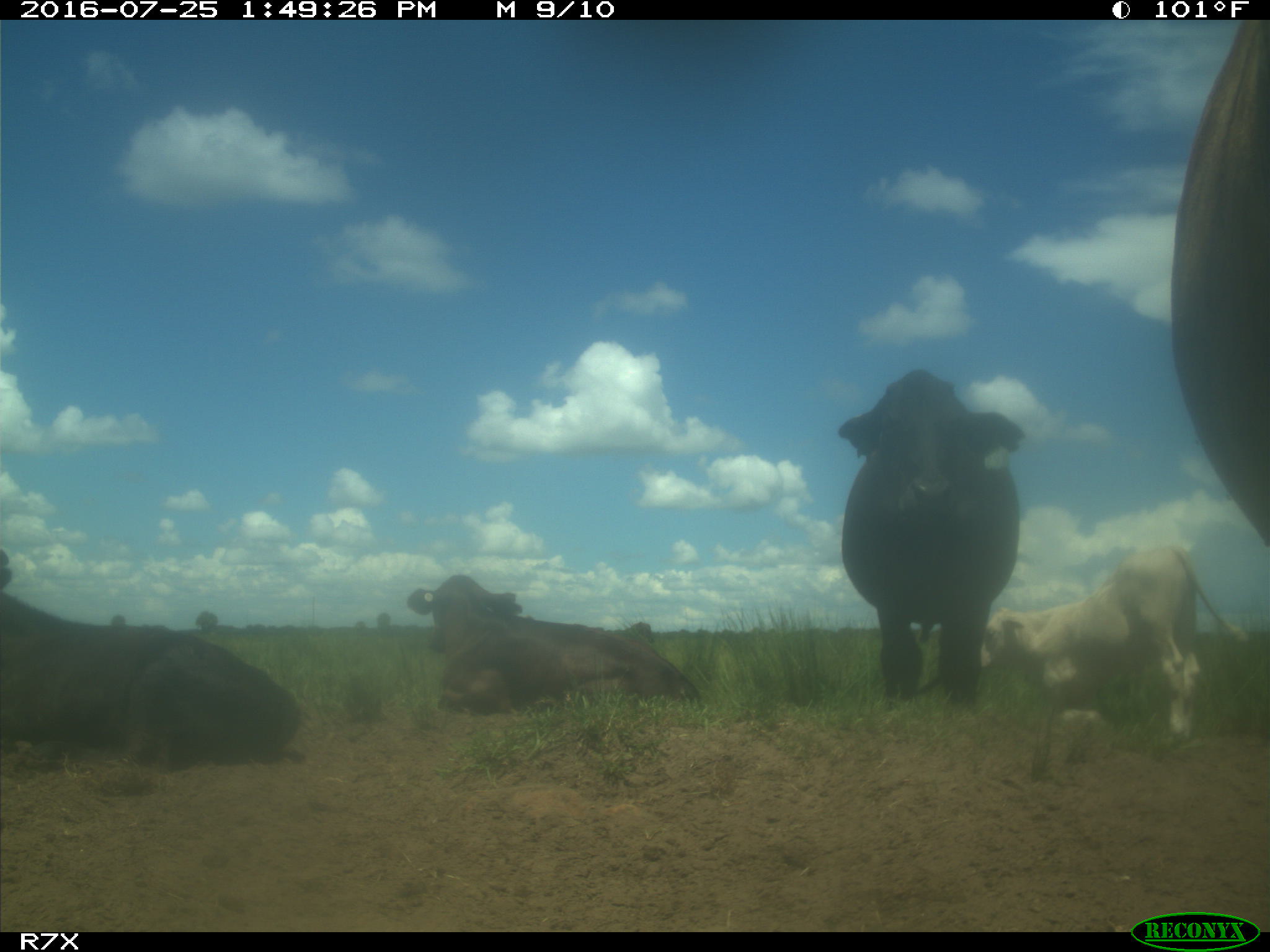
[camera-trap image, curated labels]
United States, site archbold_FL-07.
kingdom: Animalia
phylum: Chordata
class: Mammalia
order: Artiodactyla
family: Bovidae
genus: Bos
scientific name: Bos taurus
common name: domestic cow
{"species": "Bos taurus (domestic cow)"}